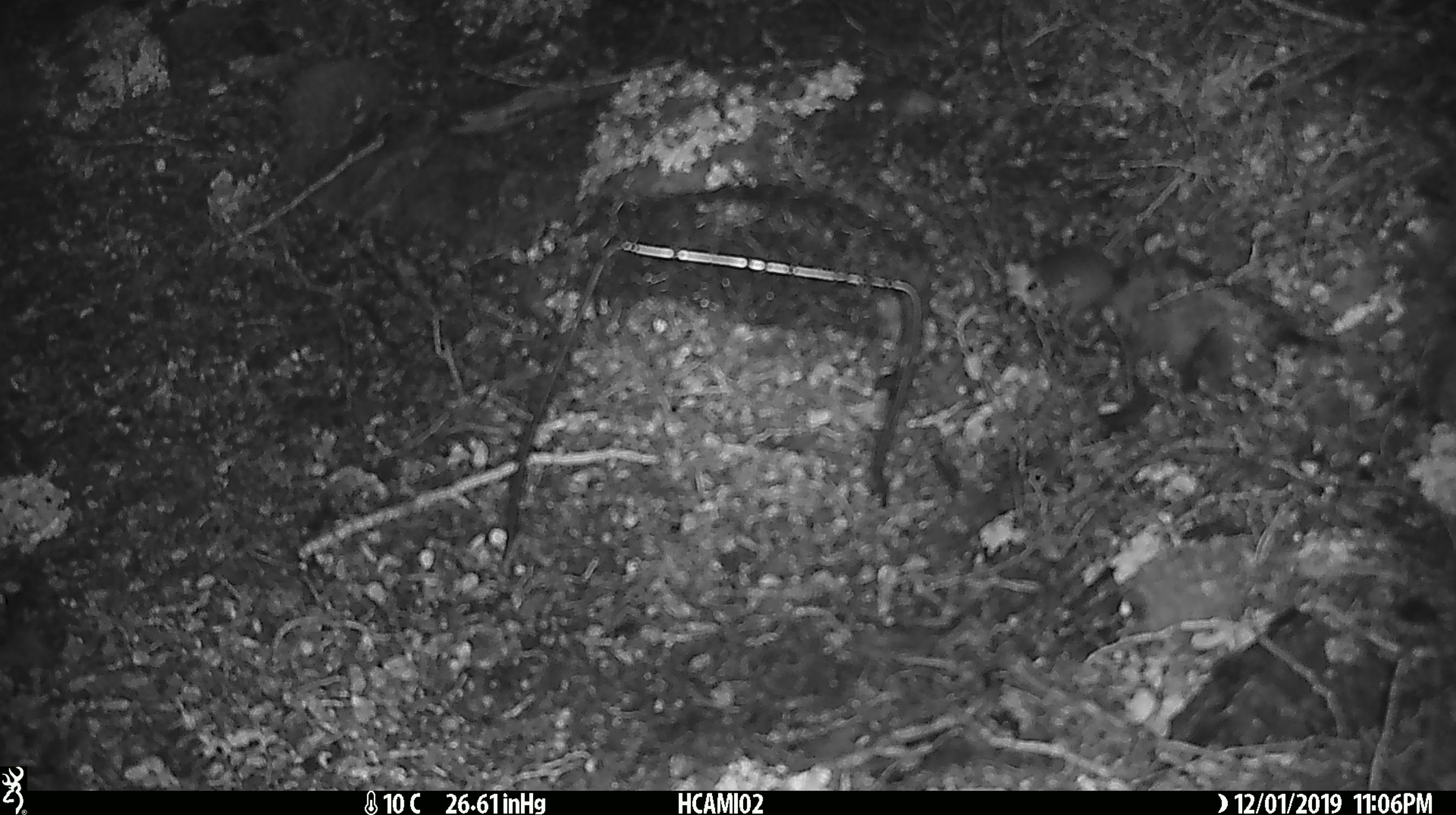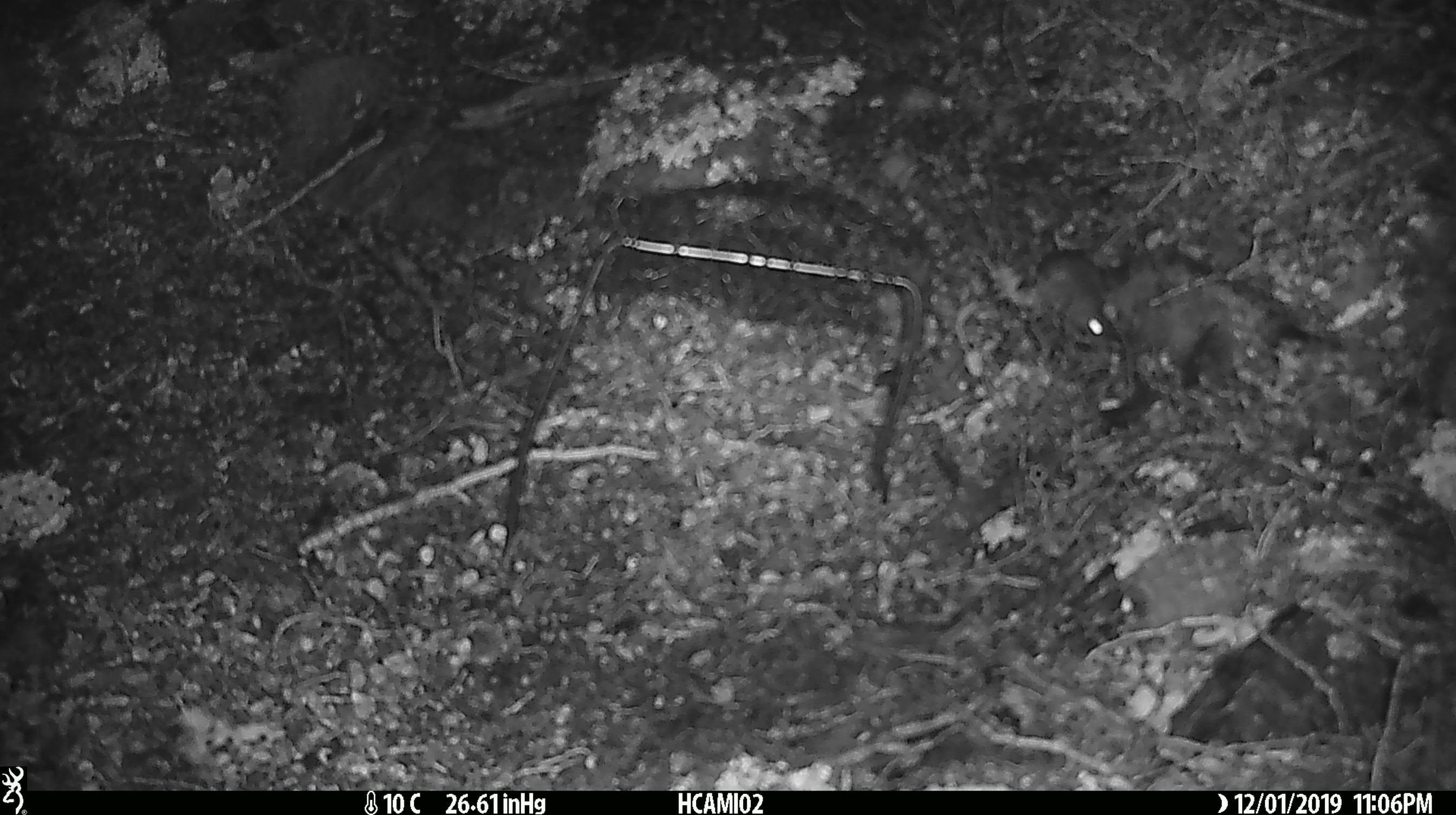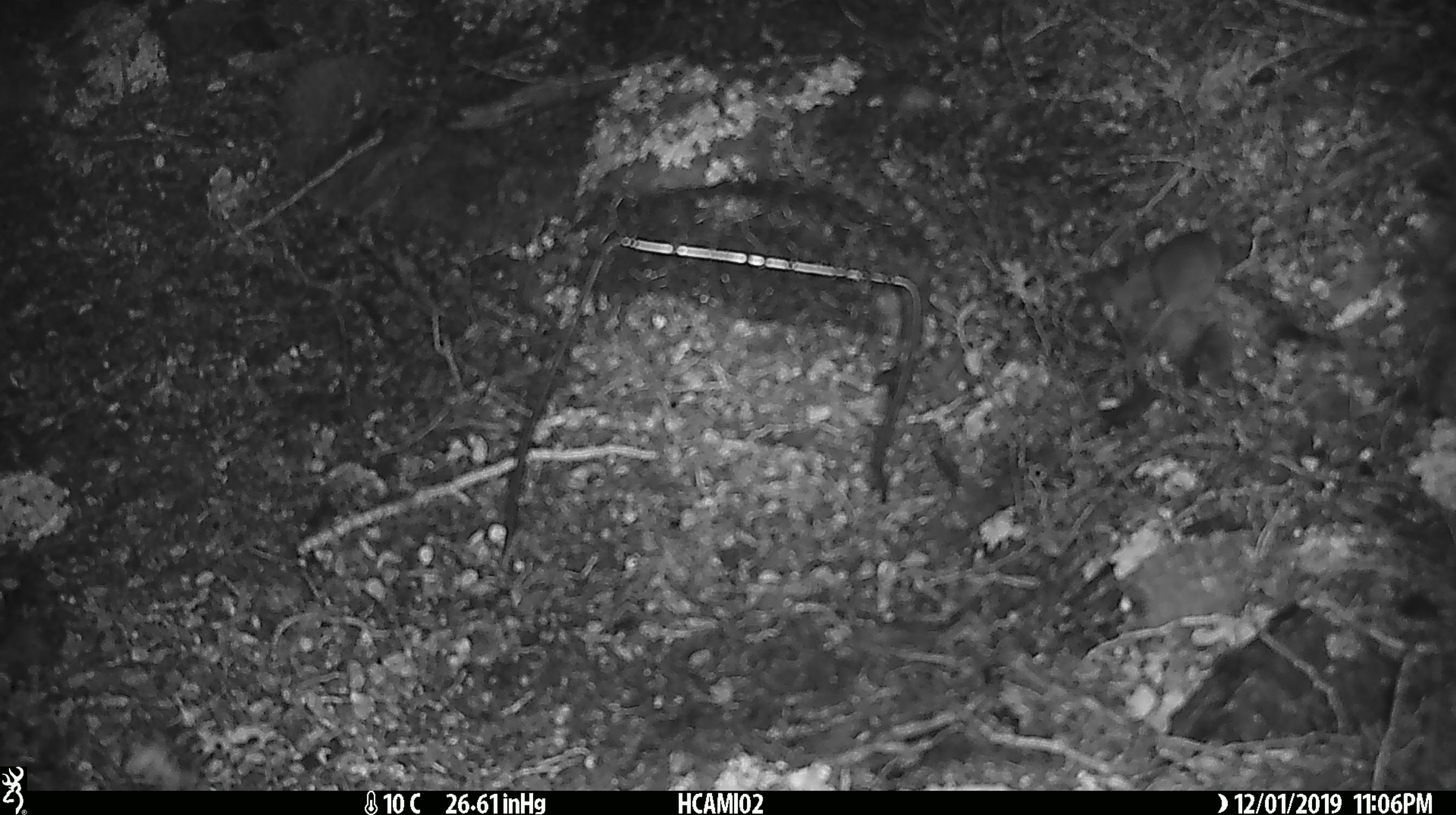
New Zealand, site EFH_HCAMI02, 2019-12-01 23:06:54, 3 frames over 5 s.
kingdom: Animalia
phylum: Chordata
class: Mammalia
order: Rodentia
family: Muridae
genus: Mus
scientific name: Mus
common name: mouse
Mouse (Mus).